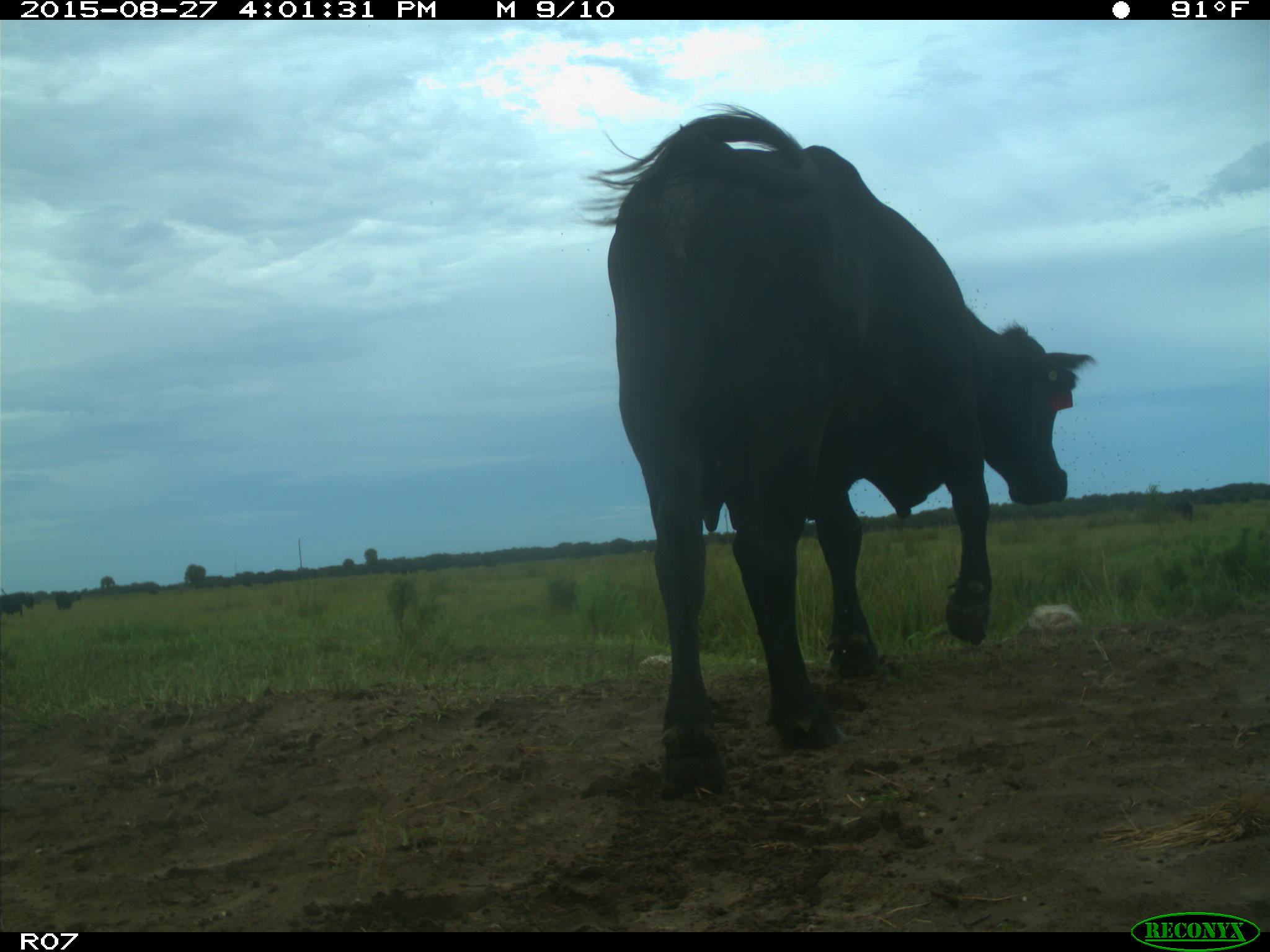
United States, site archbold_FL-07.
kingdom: Animalia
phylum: Chordata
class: Mammalia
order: Artiodactyla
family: Bovidae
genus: Bos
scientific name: Bos taurus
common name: domestic cow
Bos taurus (domestic cow).